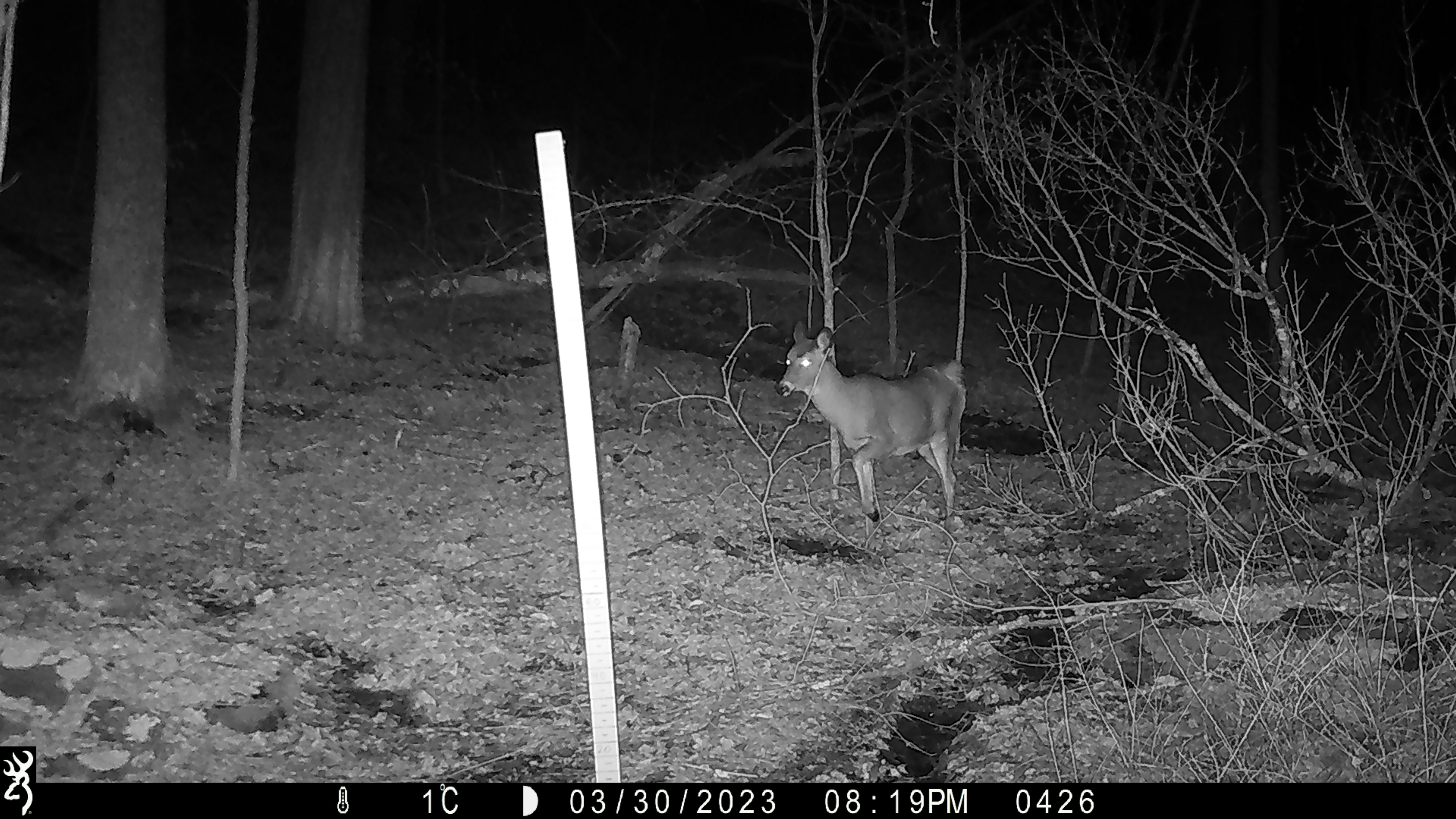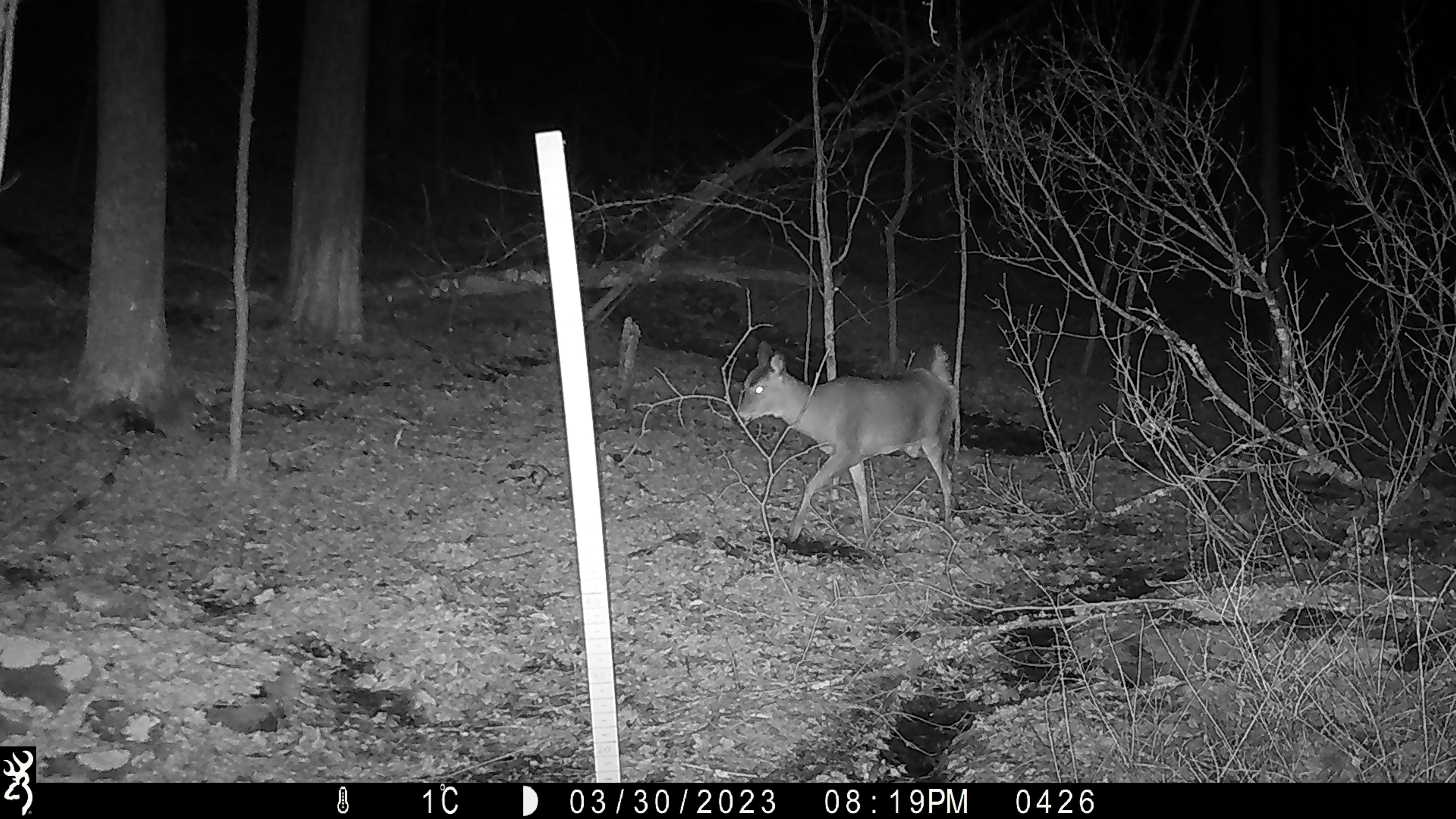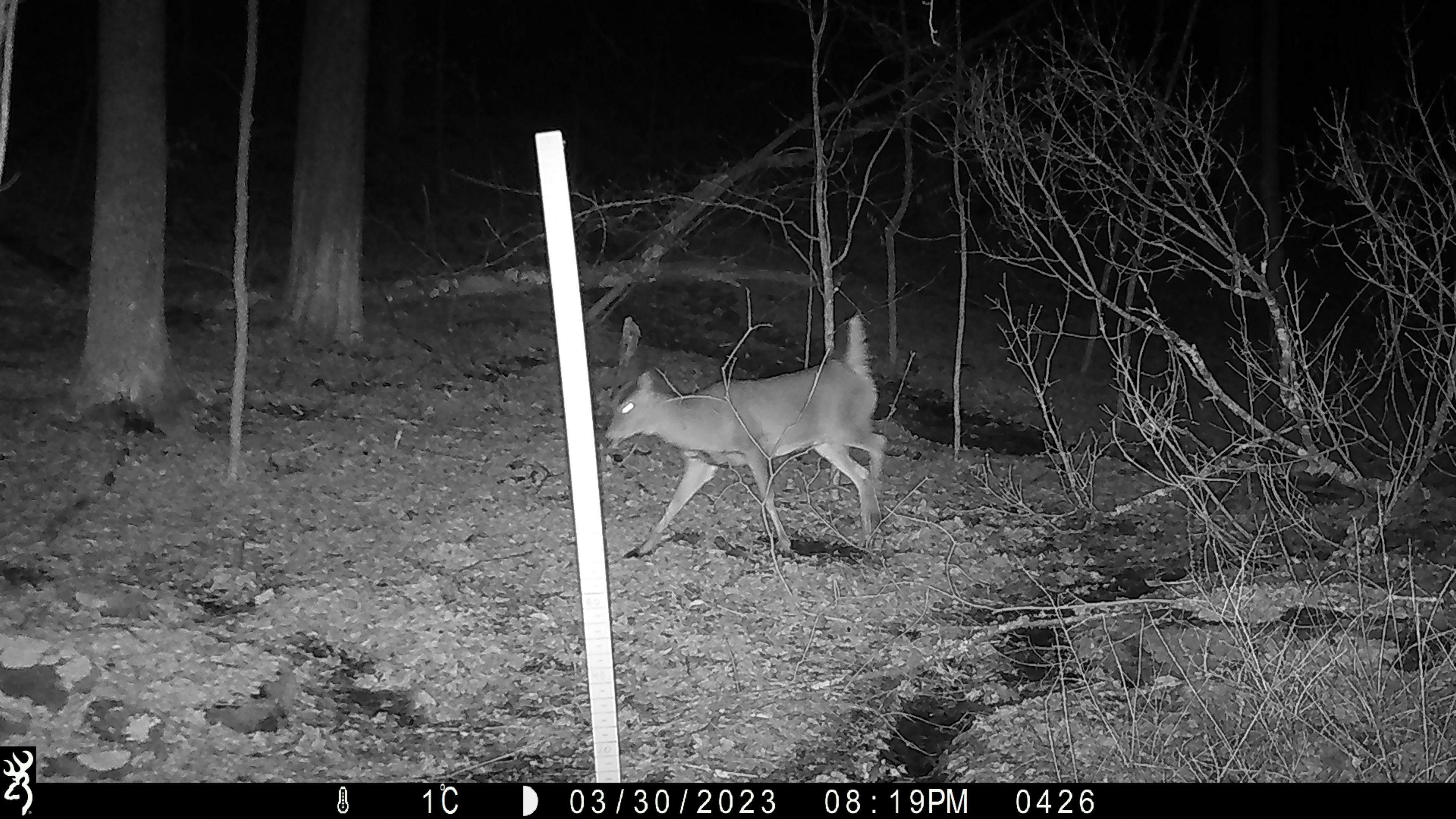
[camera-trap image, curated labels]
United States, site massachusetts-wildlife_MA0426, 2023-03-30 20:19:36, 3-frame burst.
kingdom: Animalia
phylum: Chordata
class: Mammalia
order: Artiodactyla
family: Cervidae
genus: Odocoileus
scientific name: Odocoileus virginianus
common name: white-tailed deer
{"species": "white-tailed deer (Odocoileus virginianus)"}